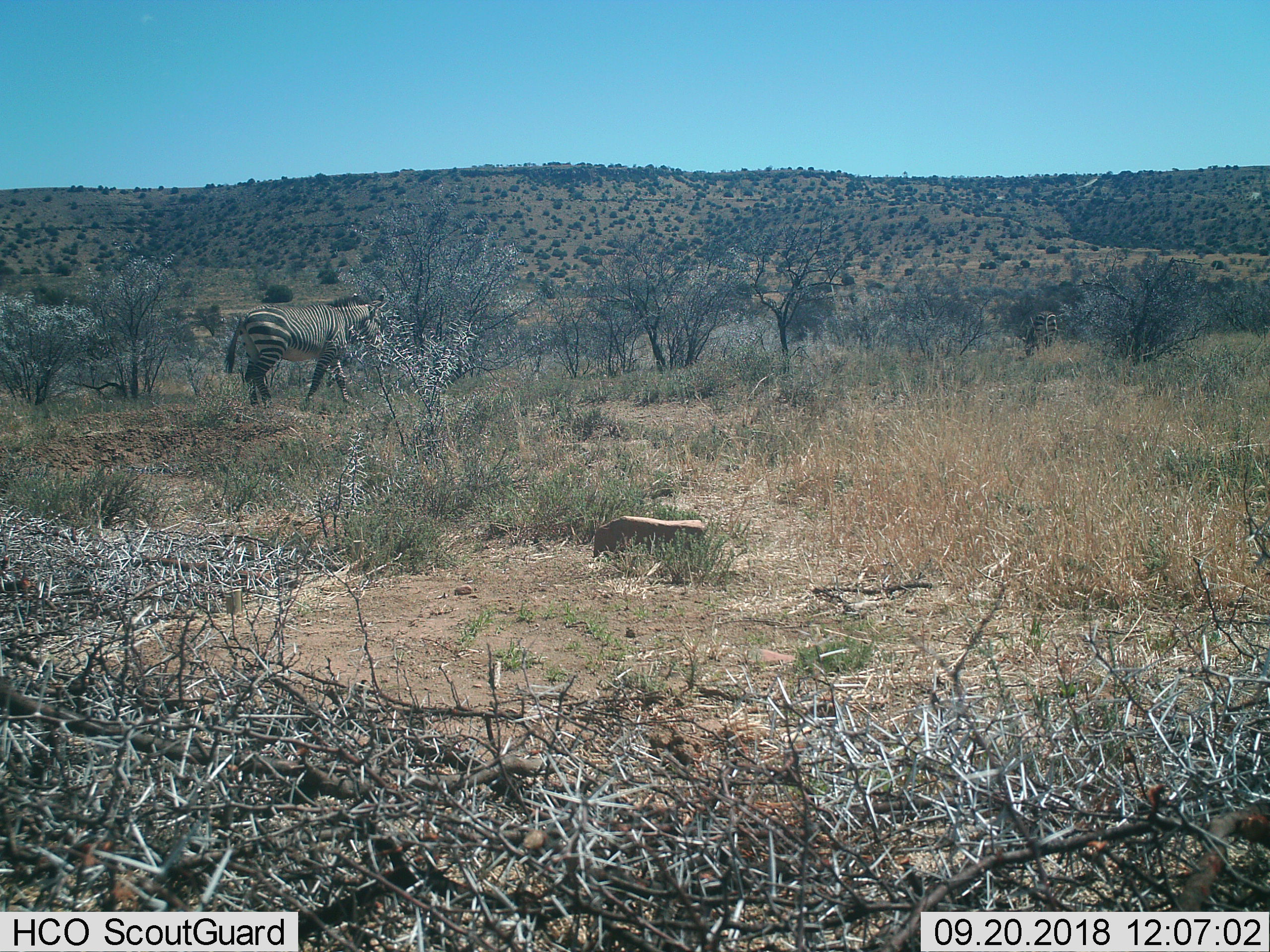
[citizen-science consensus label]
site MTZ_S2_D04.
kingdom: Animalia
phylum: Chordata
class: Mammalia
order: Perissodactyla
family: Equidae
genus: Equus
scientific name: Equus zebra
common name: mountain zebra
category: zebramountain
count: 1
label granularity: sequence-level